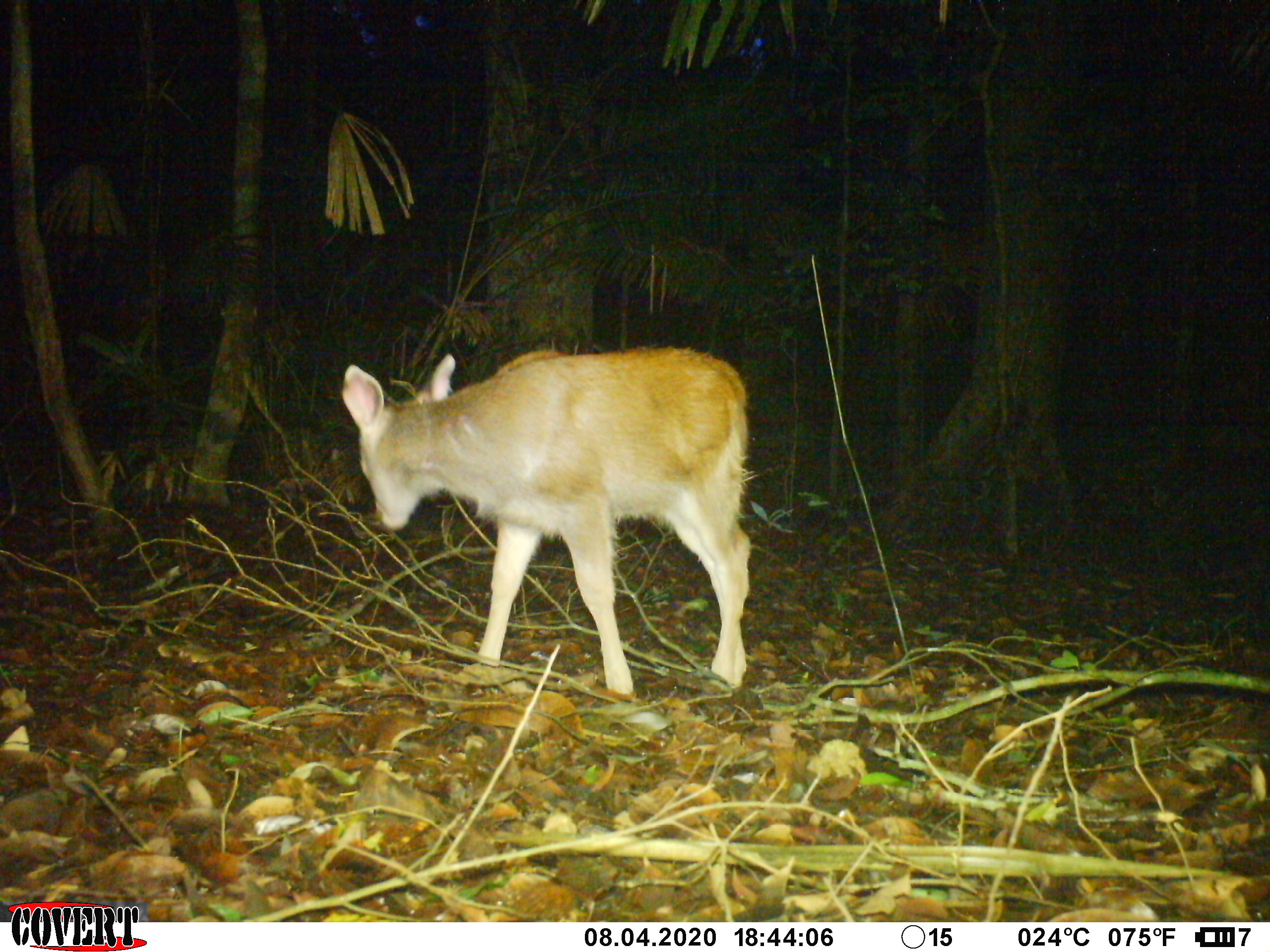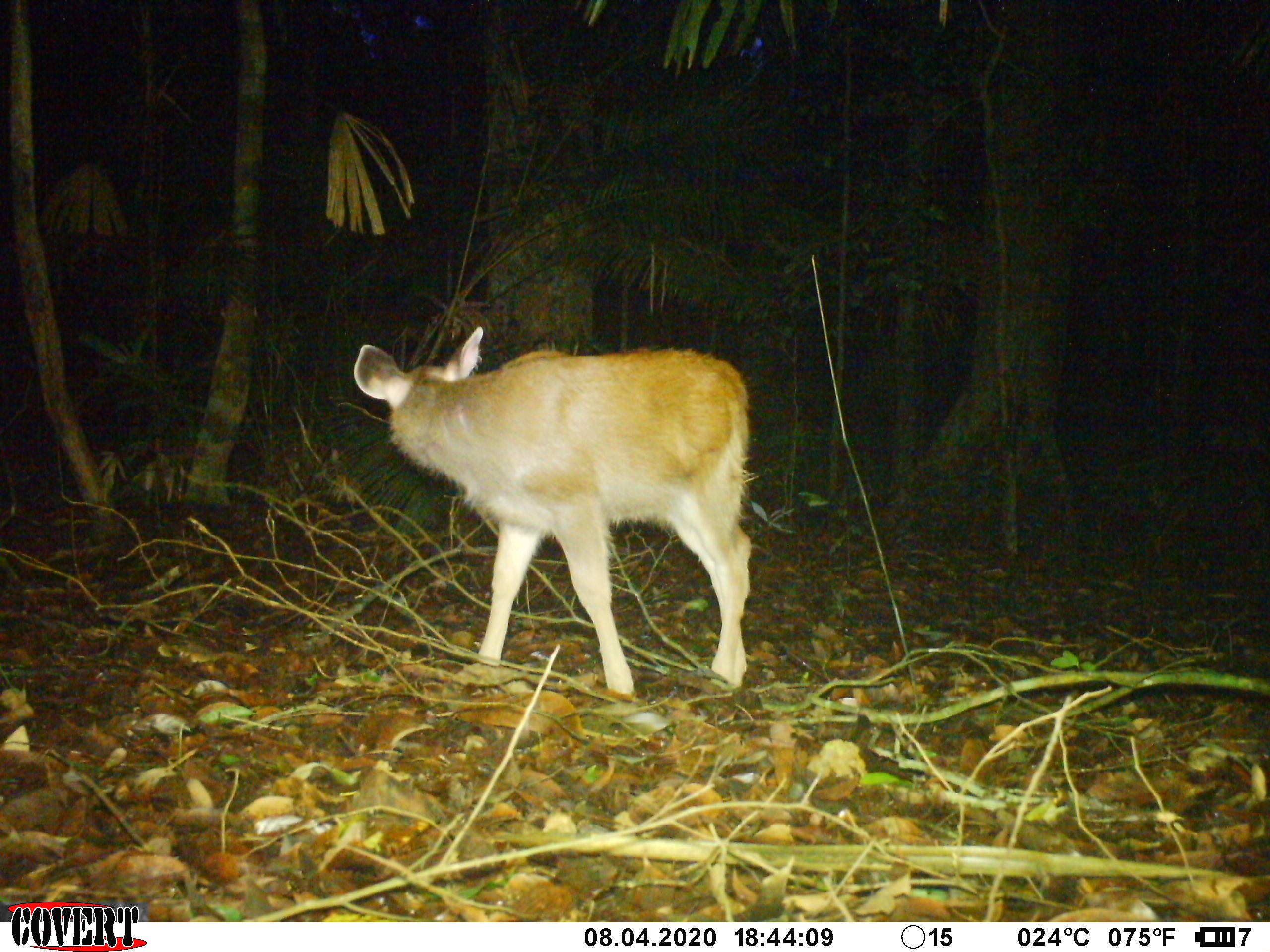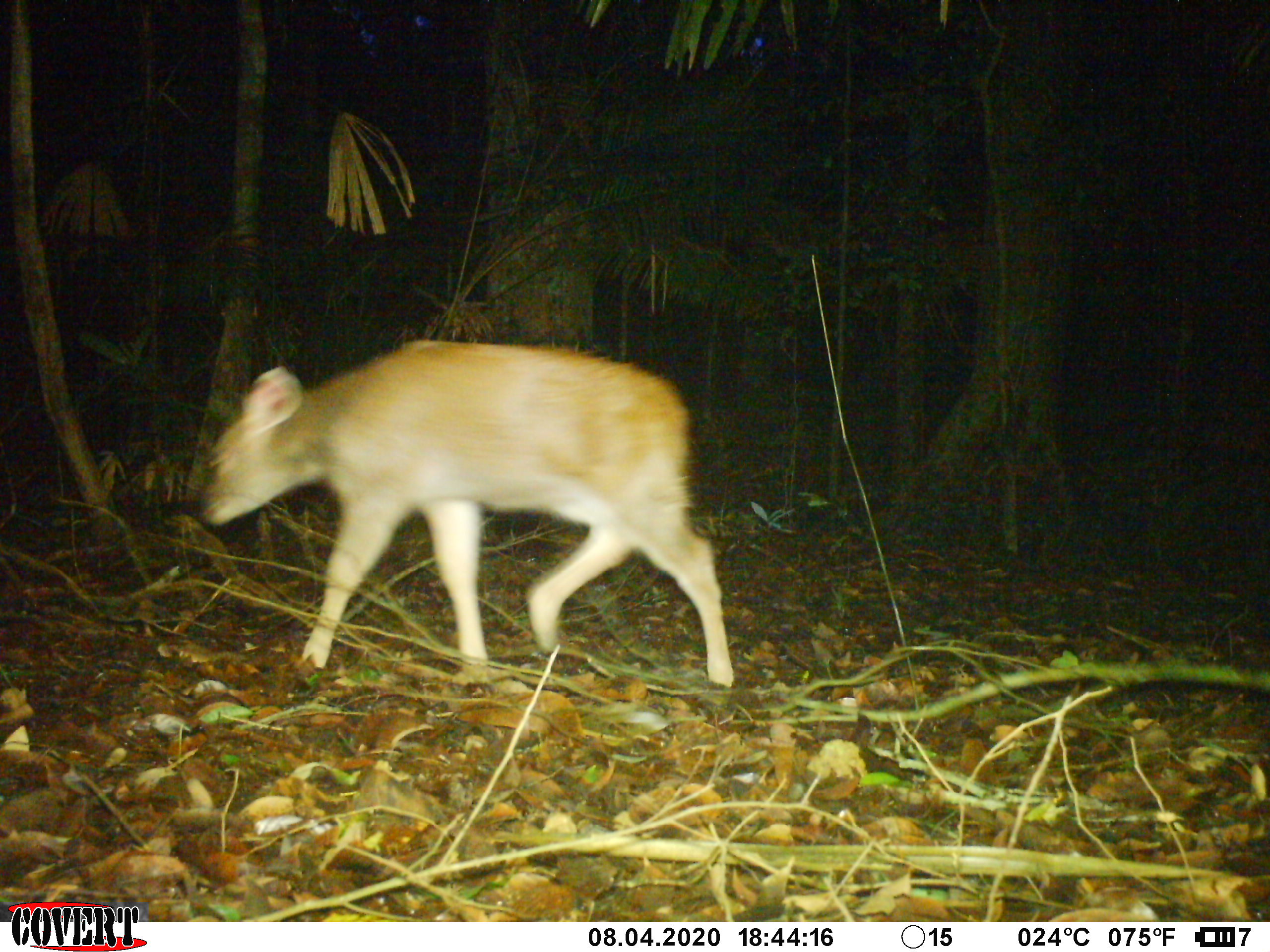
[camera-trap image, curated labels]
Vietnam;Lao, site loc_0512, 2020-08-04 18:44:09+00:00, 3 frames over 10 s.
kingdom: Animalia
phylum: Chordata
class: Mammalia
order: Artiodactyla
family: Cervidae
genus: Rusa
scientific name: Rusa unicolor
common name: sambar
Sambar (Rusa unicolor). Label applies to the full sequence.